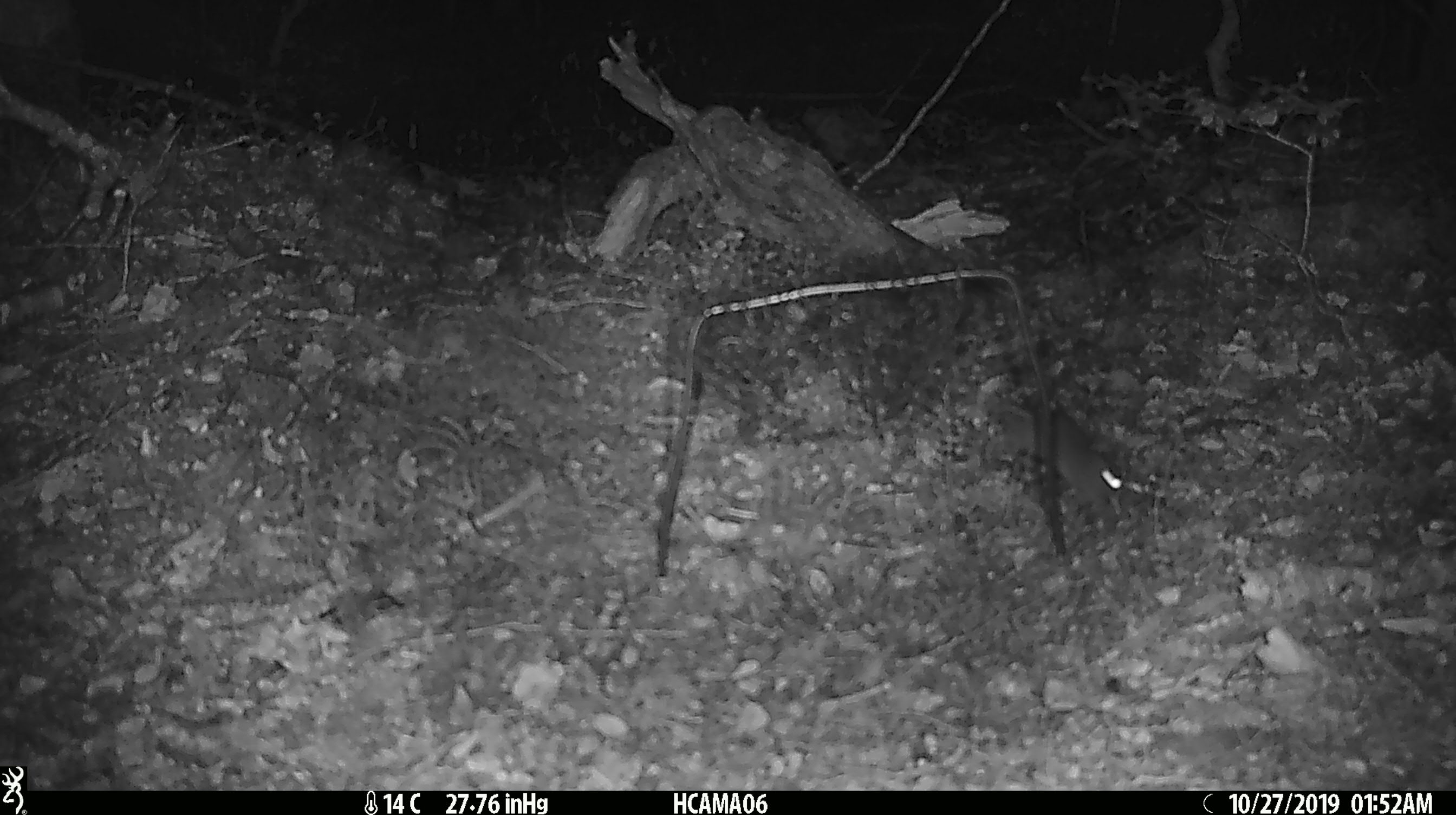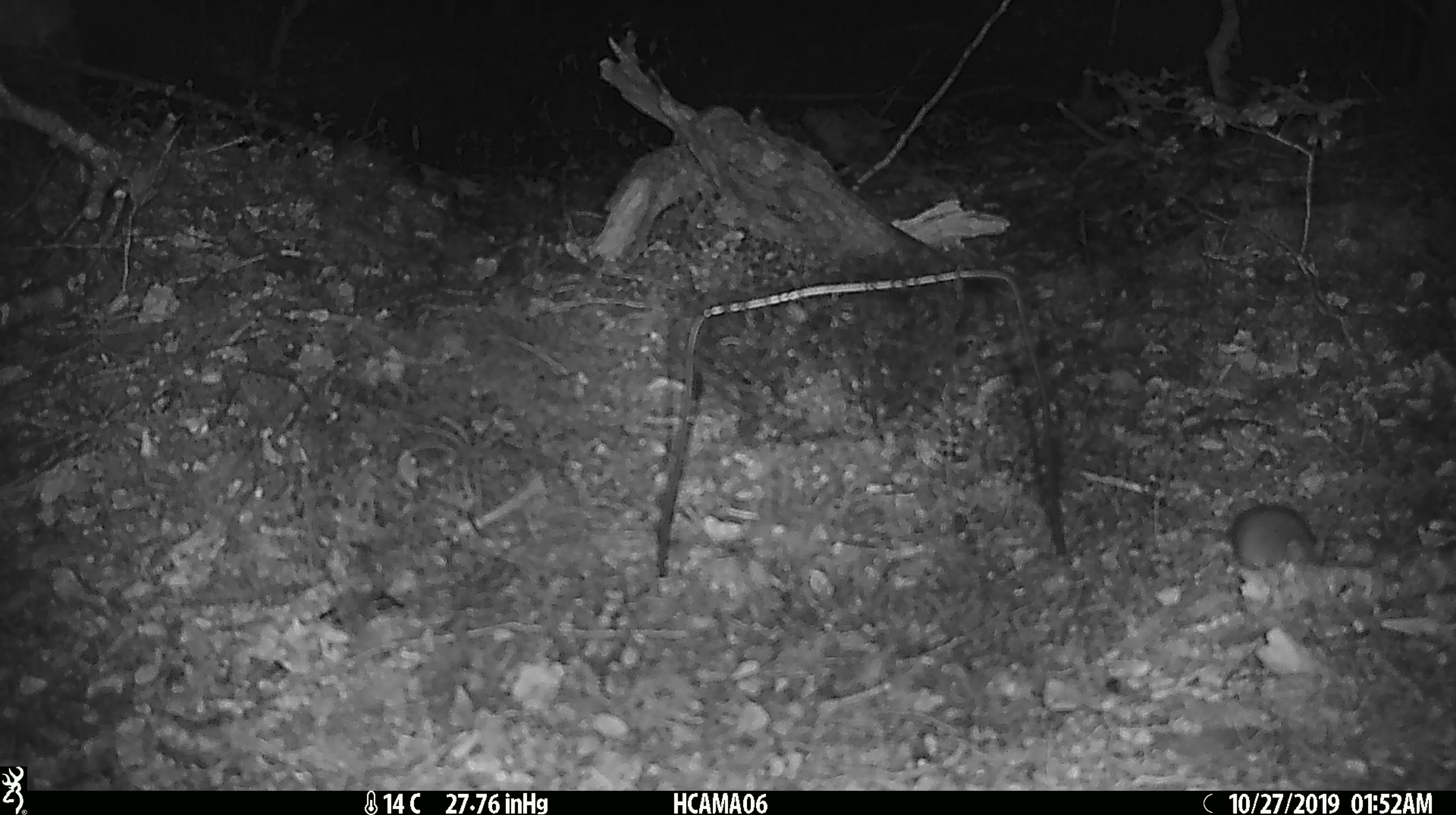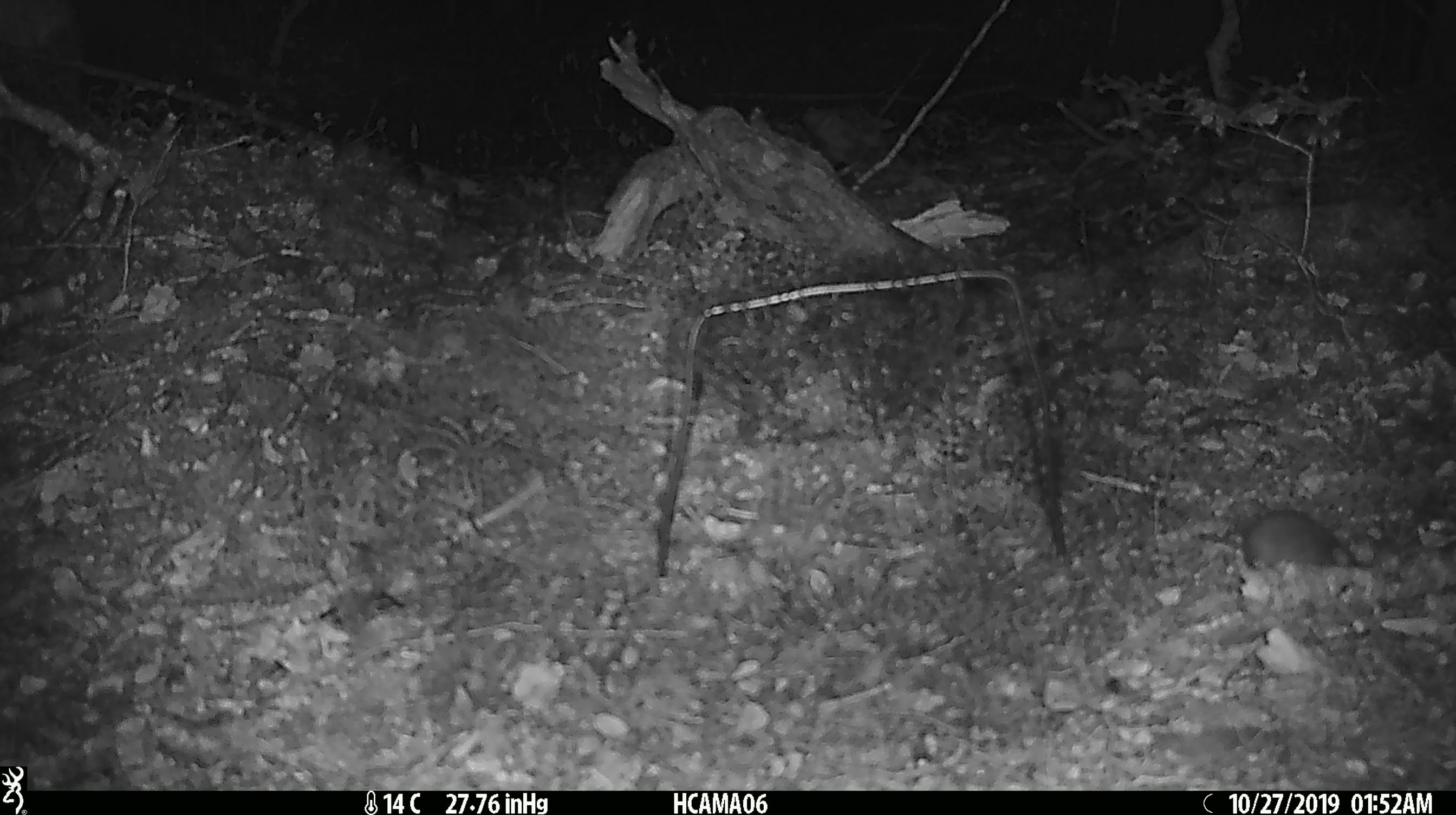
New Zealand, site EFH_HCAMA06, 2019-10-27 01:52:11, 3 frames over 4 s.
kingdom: Animalia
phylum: Chordata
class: Mammalia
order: Rodentia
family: Muridae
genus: Mus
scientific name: Mus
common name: mouse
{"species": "mouse (Mus)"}